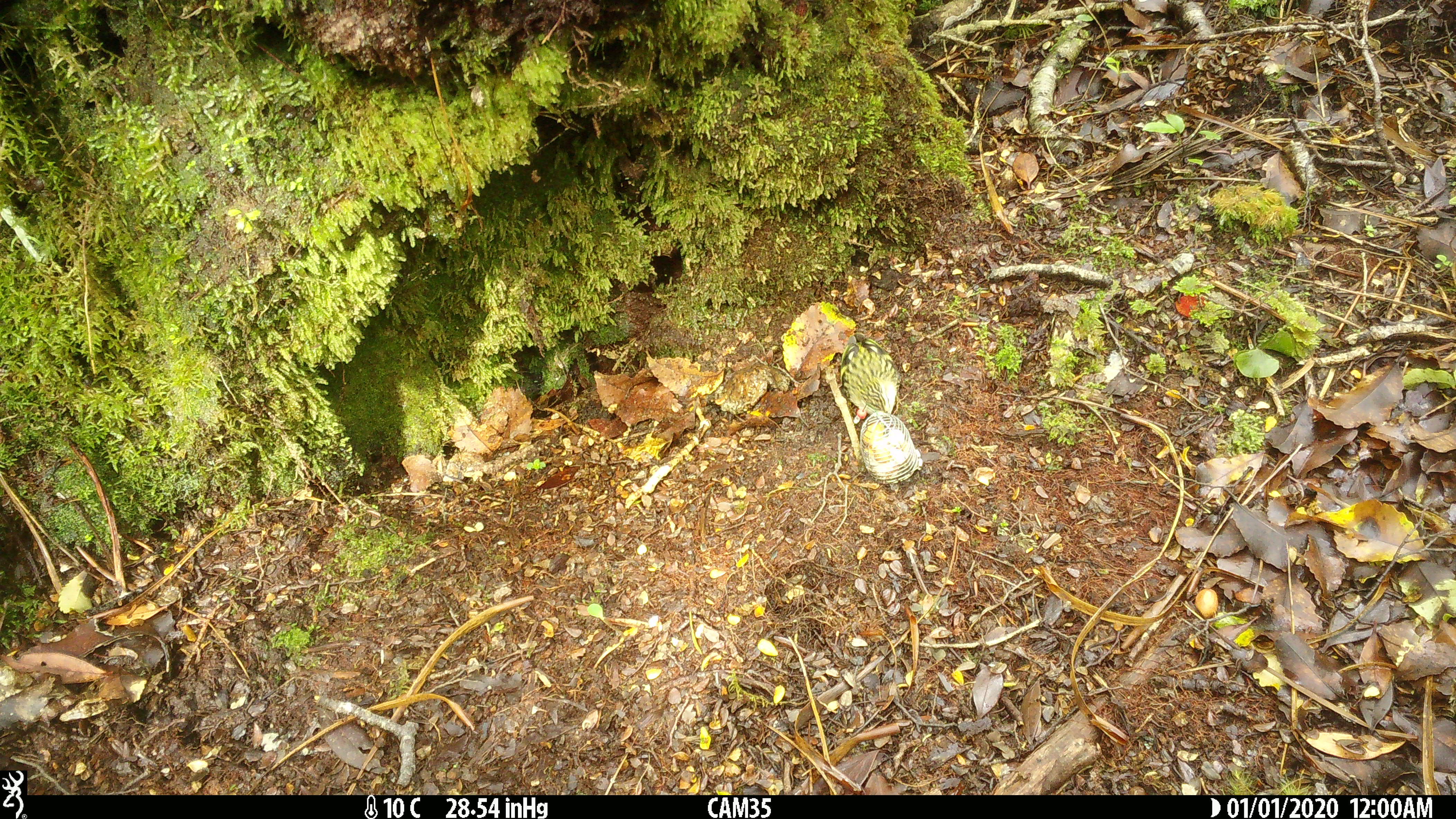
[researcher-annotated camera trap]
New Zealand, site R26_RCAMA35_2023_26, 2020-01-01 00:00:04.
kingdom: Animalia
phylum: Chordata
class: Aves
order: Passeriformes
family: Acanthisittidae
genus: Acanthisitta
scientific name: Acanthisitta chloris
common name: rifleman